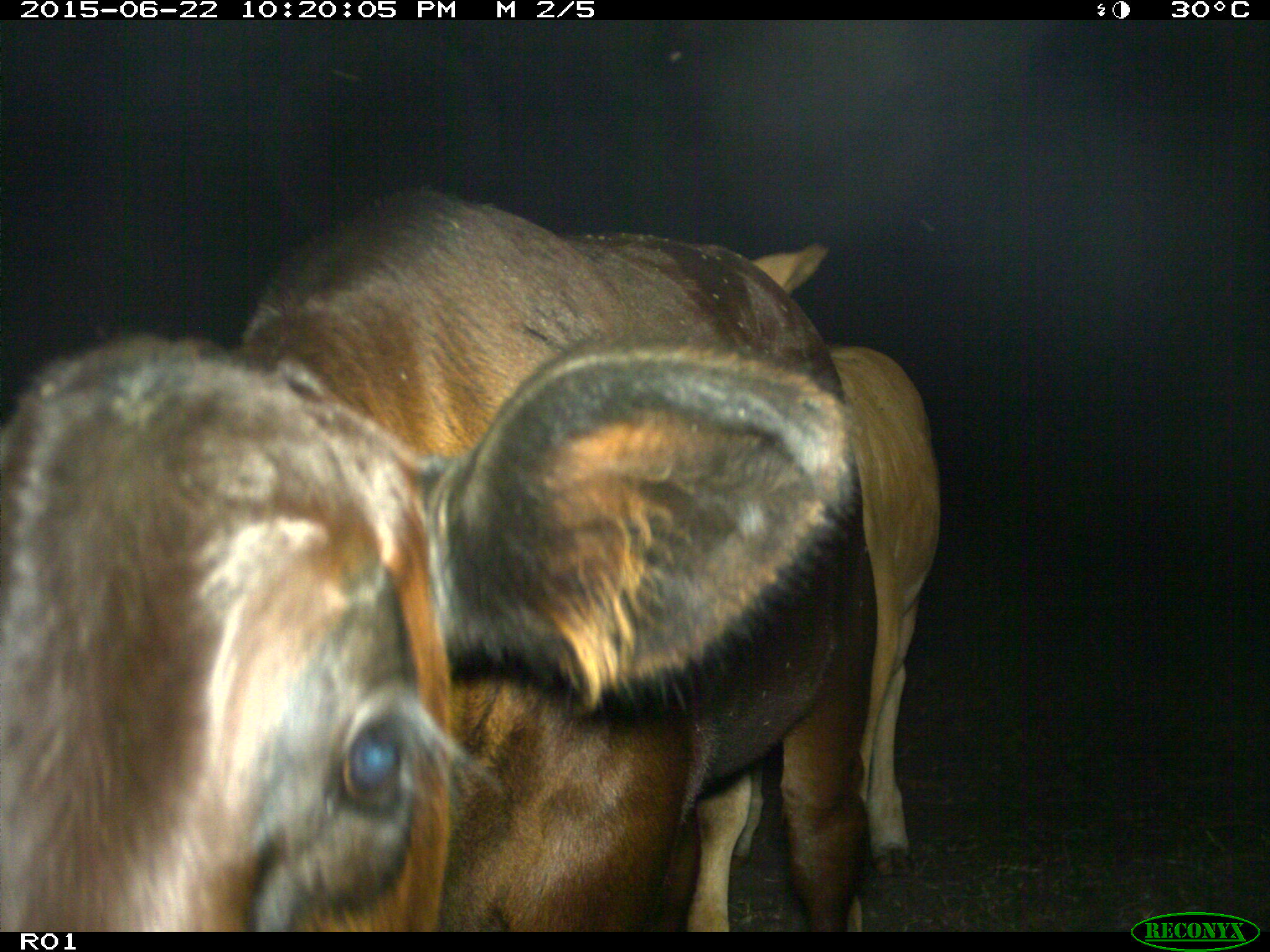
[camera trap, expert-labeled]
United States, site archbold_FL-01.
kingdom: Animalia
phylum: Chordata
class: Mammalia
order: Artiodactyla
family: Bovidae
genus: Bos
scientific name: Bos taurus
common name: domestic cow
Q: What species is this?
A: Bos taurus (domestic cow).